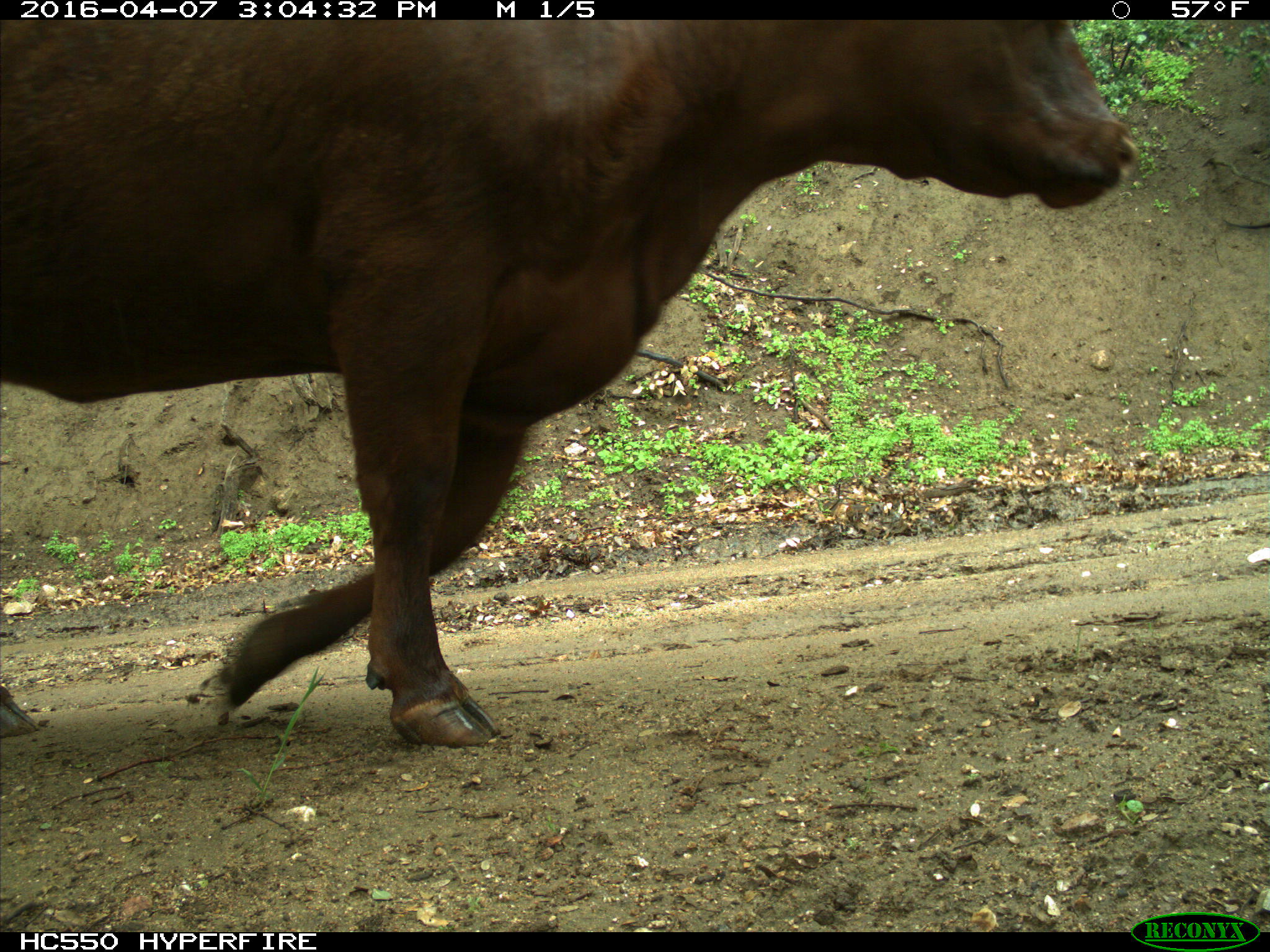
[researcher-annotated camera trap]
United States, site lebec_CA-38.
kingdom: Animalia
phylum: Chordata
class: Mammalia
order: Artiodactyla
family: Bovidae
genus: Bos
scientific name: Bos taurus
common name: domestic cow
Bos taurus (domestic cow).